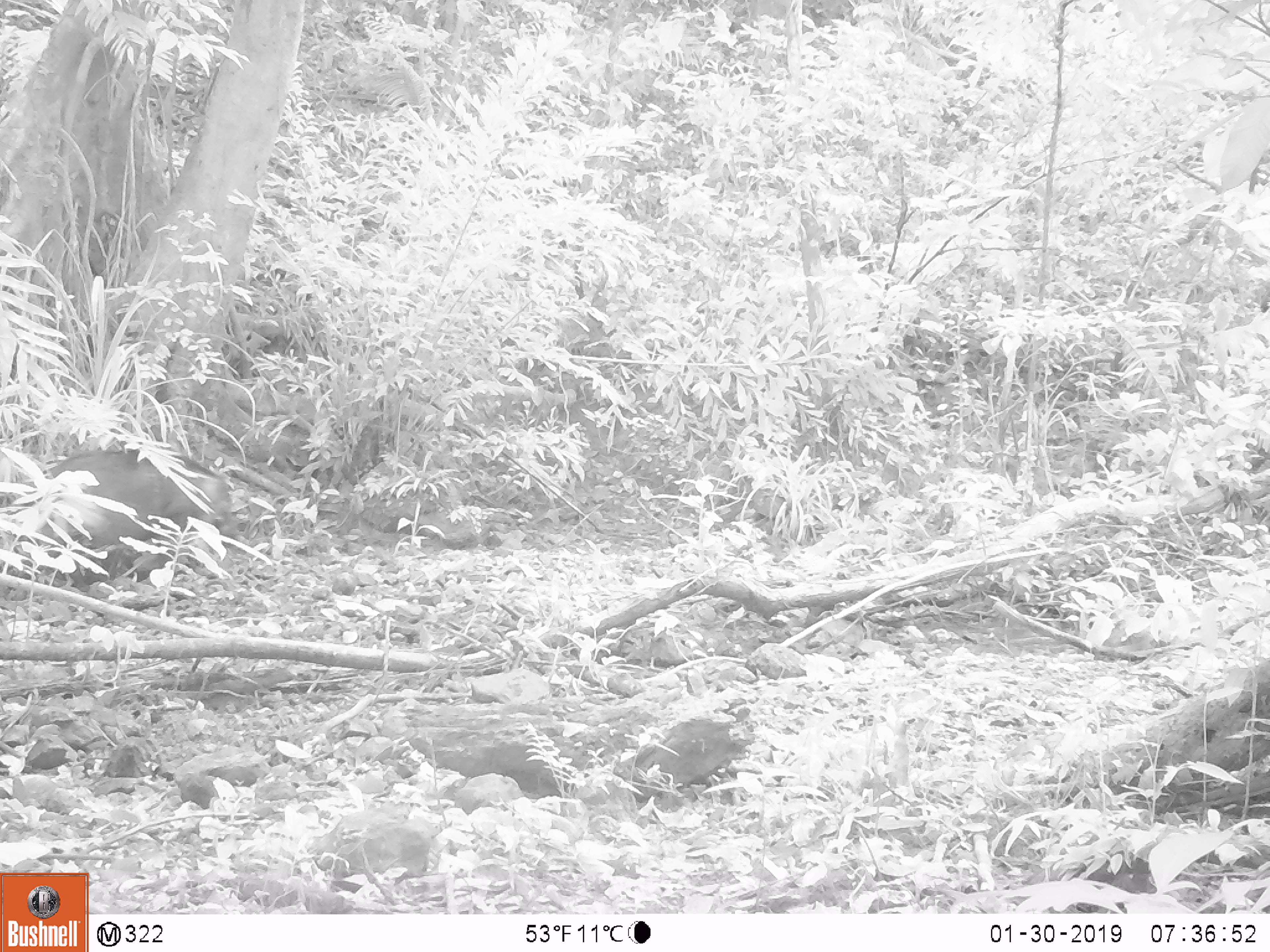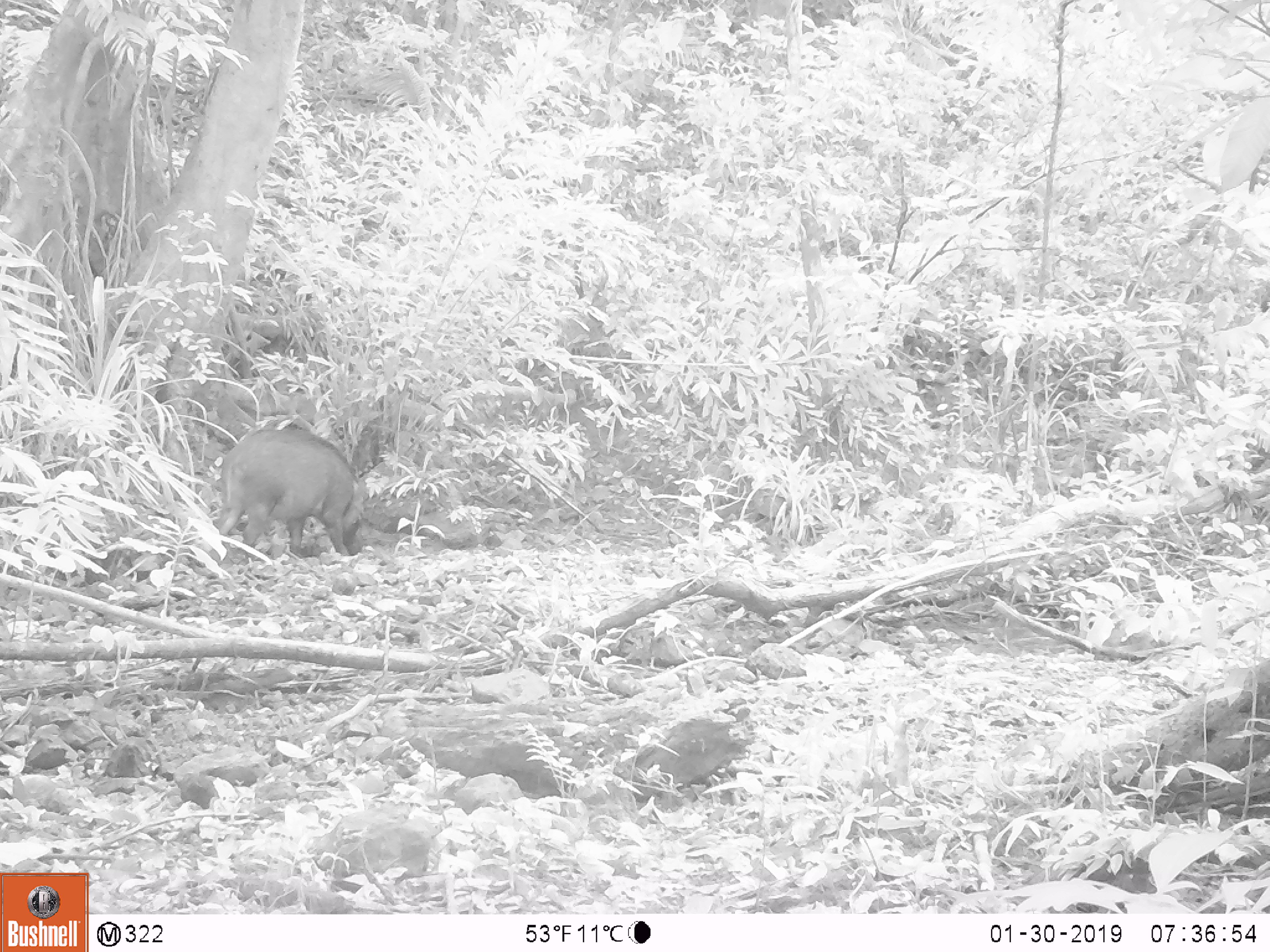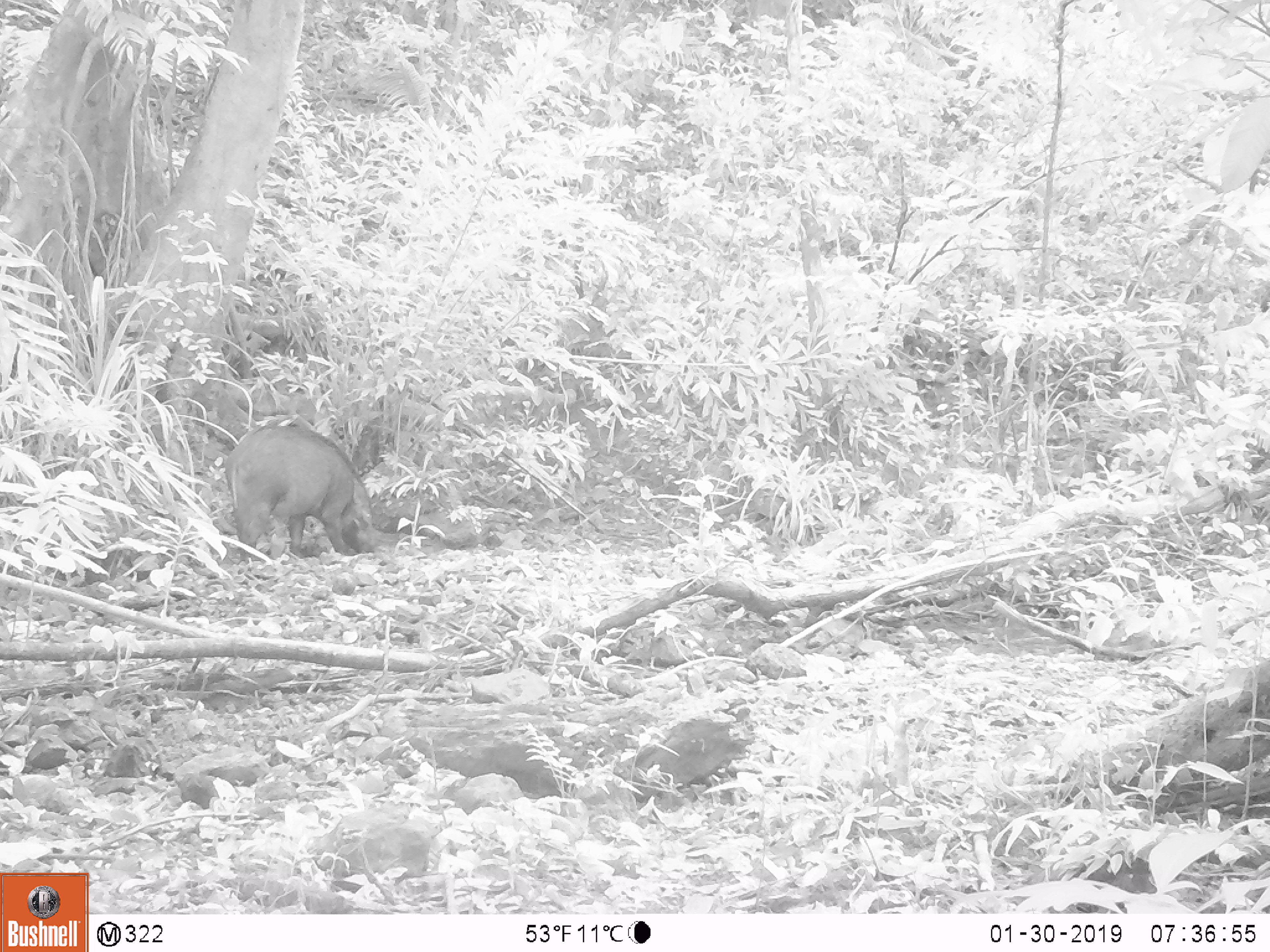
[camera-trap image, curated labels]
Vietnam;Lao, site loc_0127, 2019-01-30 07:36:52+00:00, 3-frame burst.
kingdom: Animalia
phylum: Chordata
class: Mammalia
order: Artiodactyla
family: Suidae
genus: Sus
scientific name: Sus scrofa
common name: eurasian wild pig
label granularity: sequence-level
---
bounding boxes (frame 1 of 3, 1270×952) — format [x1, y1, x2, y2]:
eurasian wild pig: [38, 447, 241, 592]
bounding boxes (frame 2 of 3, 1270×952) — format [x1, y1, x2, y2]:
eurasian wild pig: [214, 428, 366, 560]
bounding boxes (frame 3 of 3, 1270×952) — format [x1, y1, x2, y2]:
eurasian wild pig: [222, 424, 379, 560]